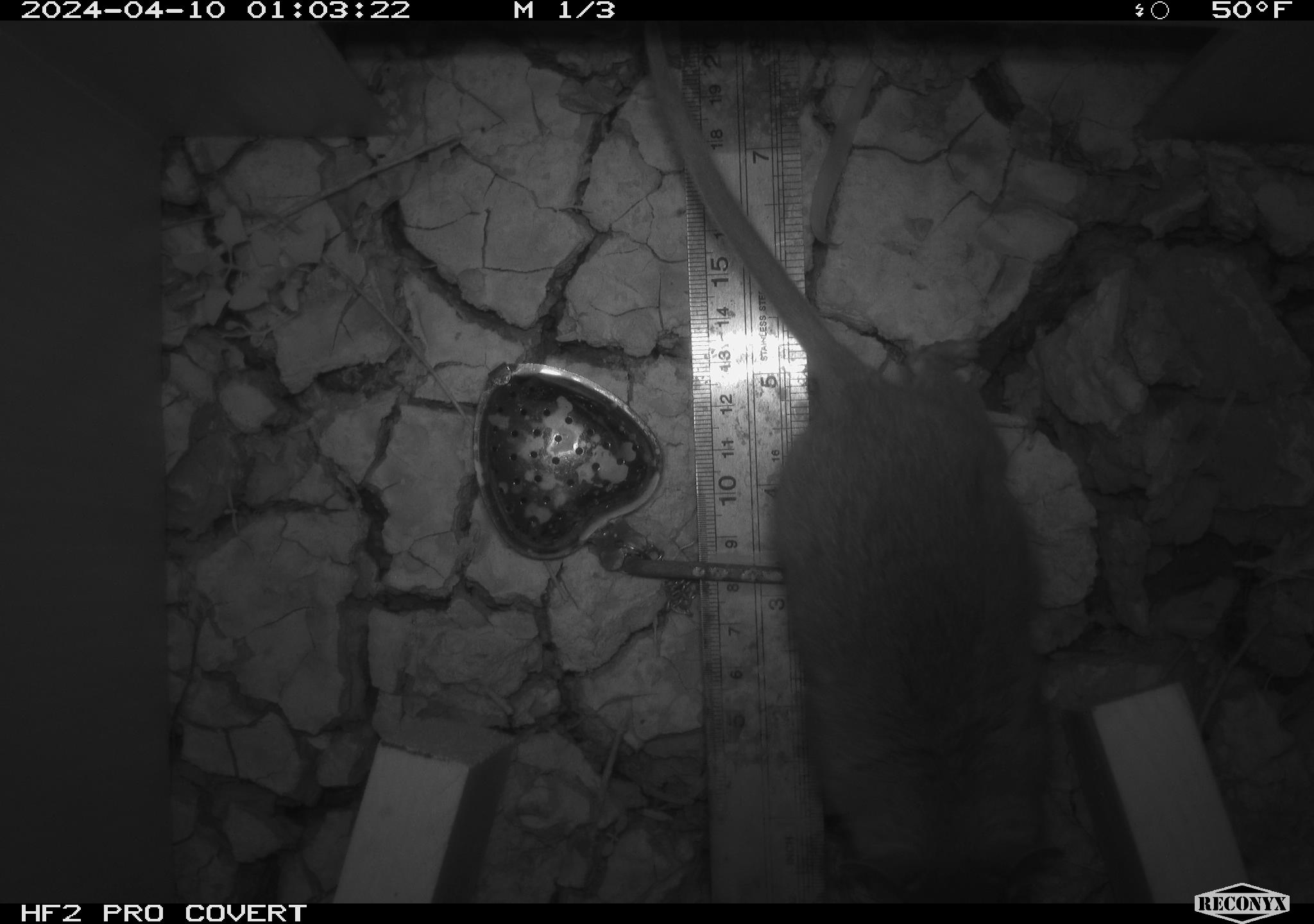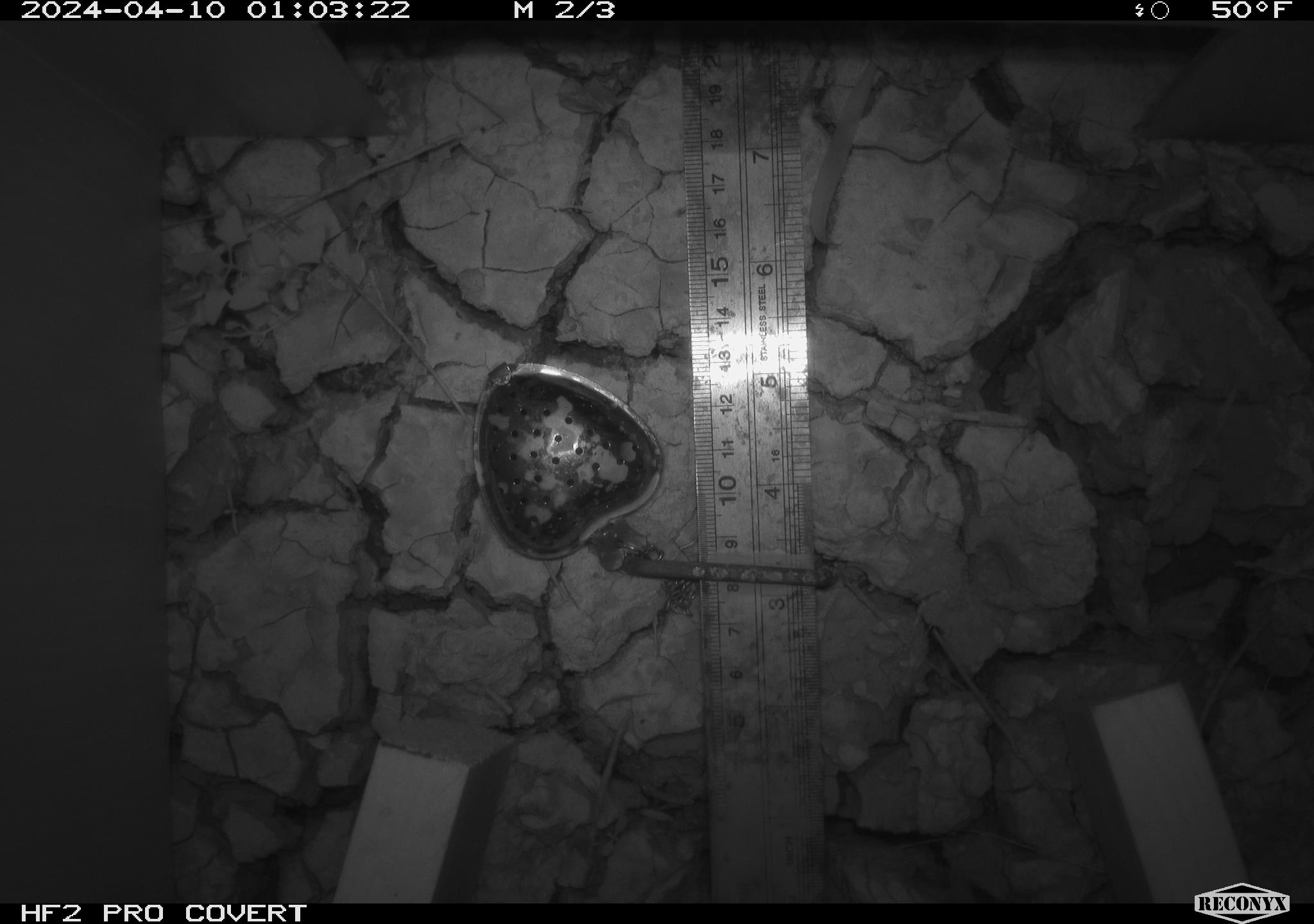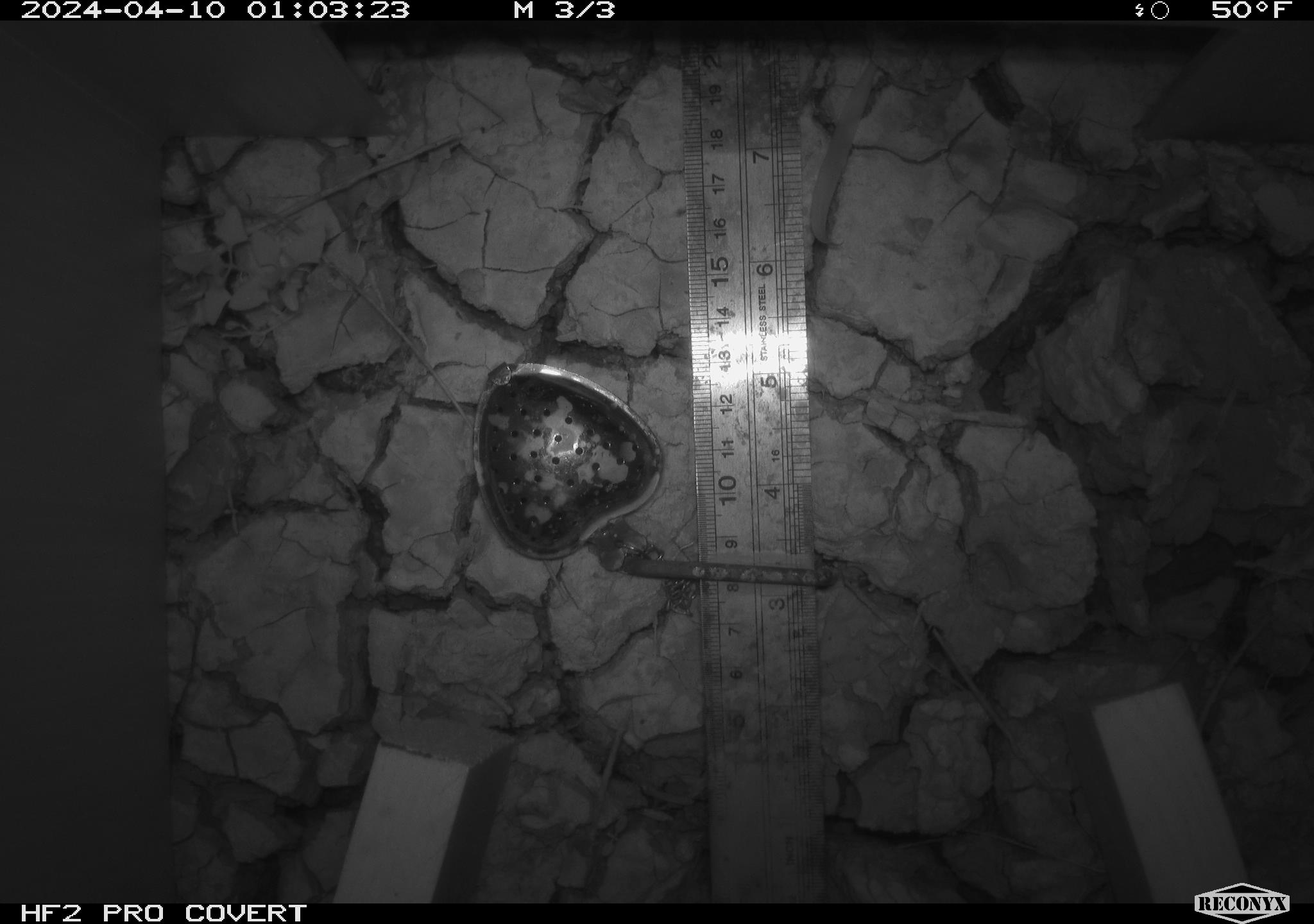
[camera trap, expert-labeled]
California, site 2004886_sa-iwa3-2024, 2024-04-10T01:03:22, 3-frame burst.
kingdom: Animalia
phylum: Chordata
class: Mammalia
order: Rodentia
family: Cricetidae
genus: Neotoma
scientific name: Neotoma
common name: pack rat or woodrat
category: neotoma species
Neotoma species (pack rat or woodrat) (Neotoma).